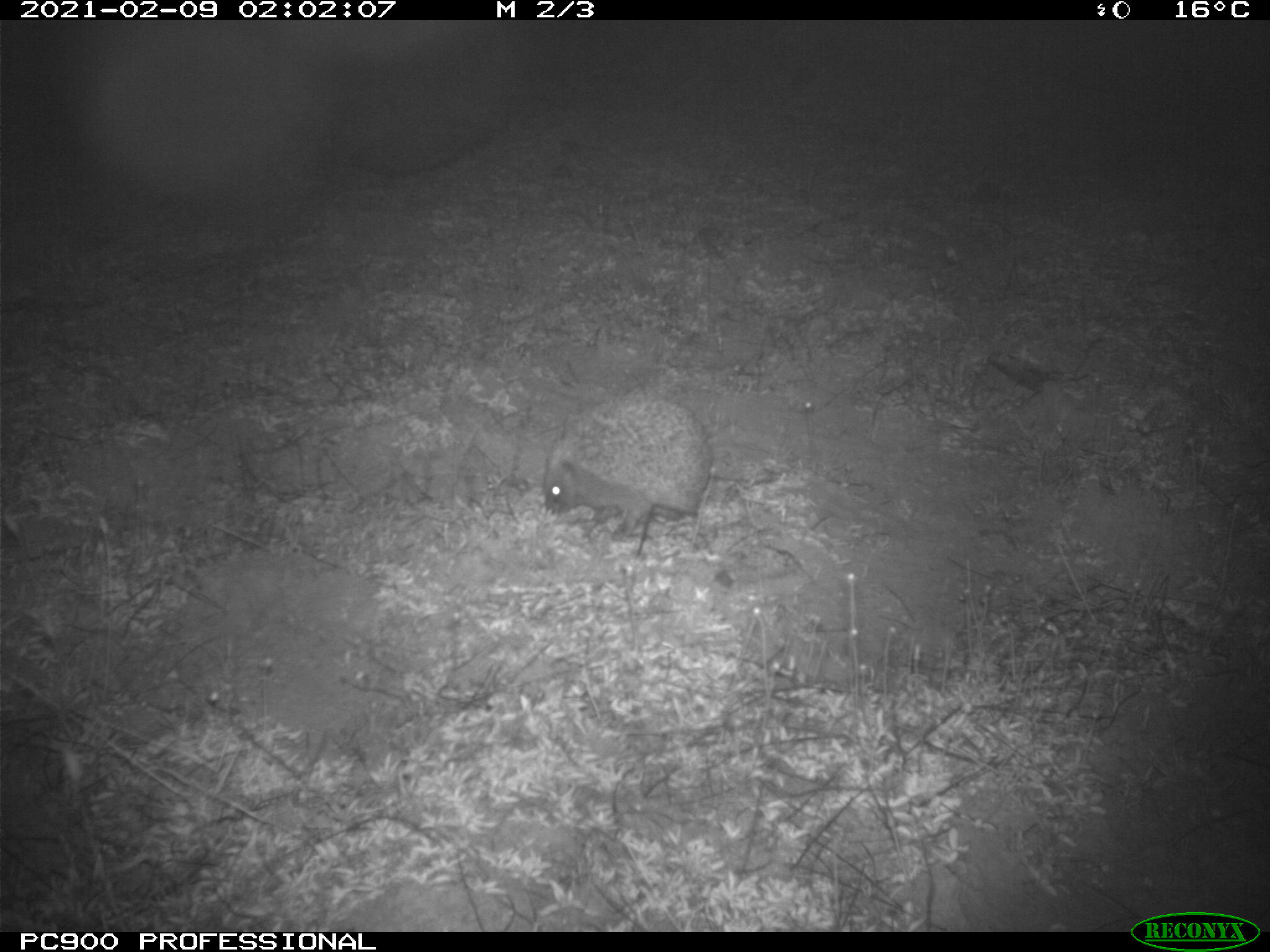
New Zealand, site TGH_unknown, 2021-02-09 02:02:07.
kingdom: Animalia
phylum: Chordata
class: Mammalia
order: Eulipotyphla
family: Erinaceidae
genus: Erinaceus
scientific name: Erinaceus europaeus europaeus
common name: european hedgehog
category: hedgehog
Hedgehog (european hedgehog) (Erinaceus europaeus europaeus).